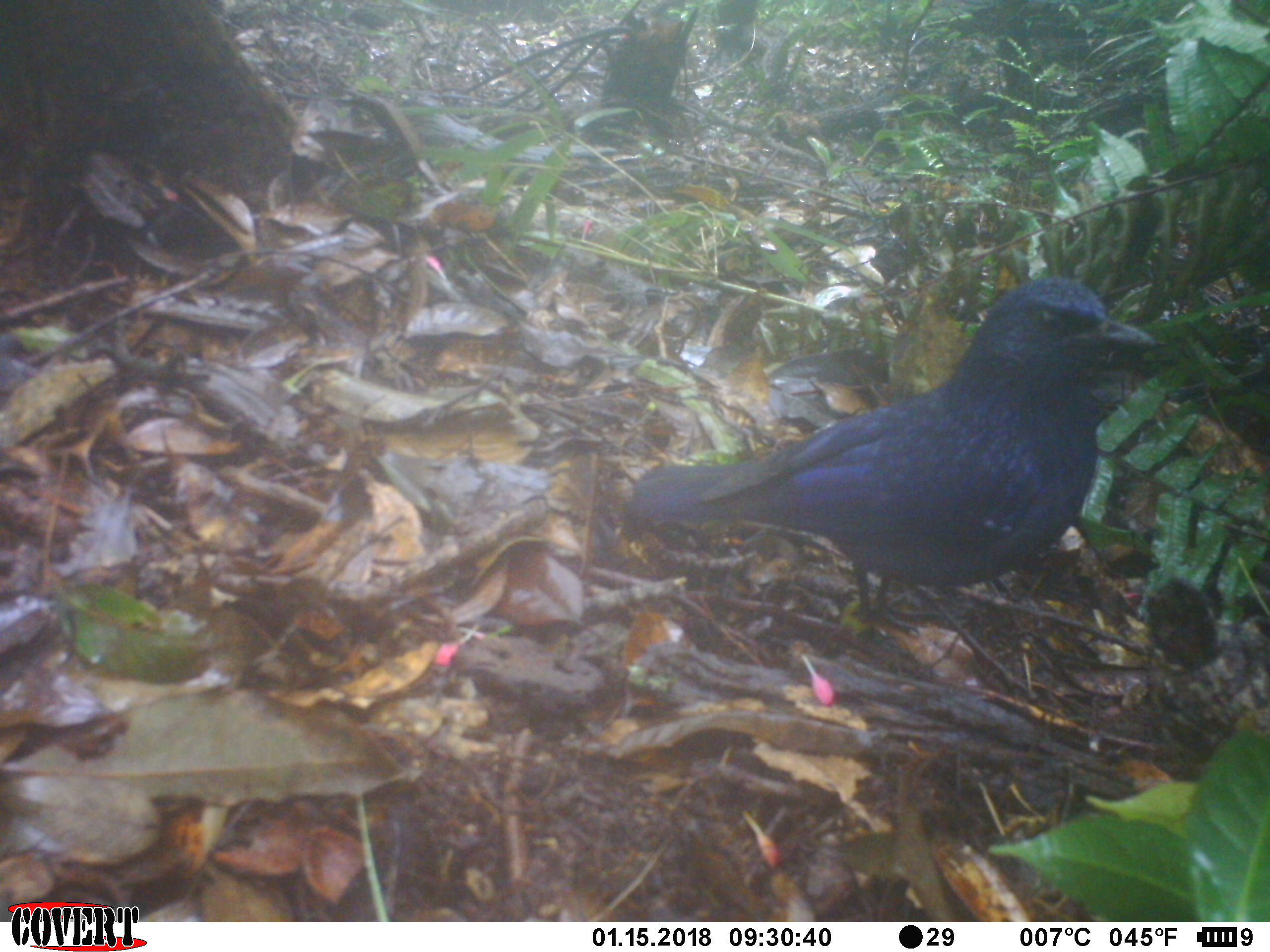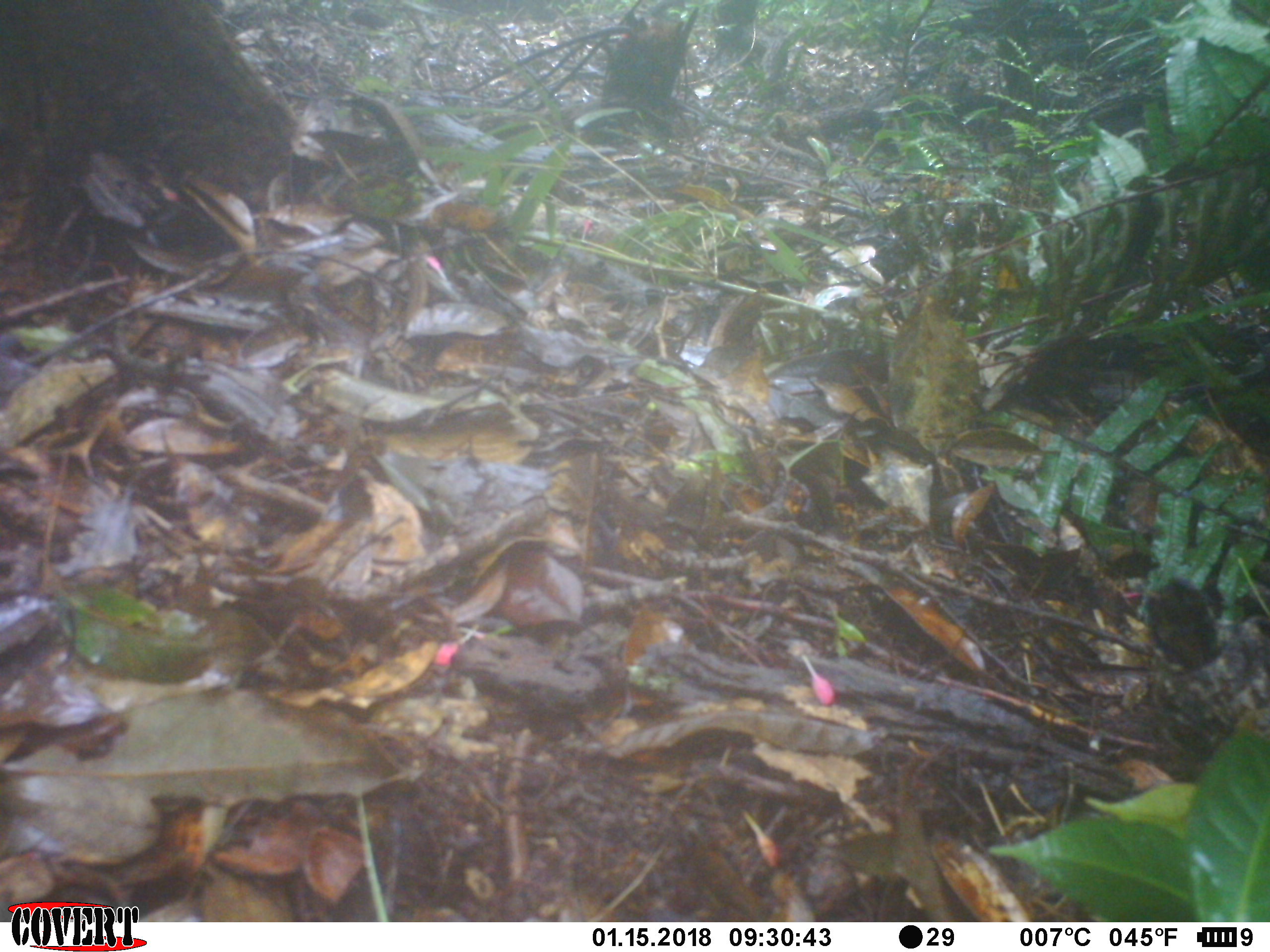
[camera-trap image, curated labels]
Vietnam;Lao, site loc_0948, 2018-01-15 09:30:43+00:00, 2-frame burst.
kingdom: Animalia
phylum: Chordata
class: Aves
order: Passeriformes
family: Muscicapidae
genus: Myophonus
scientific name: Myophonus caeruleus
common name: blue whistling thrush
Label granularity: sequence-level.